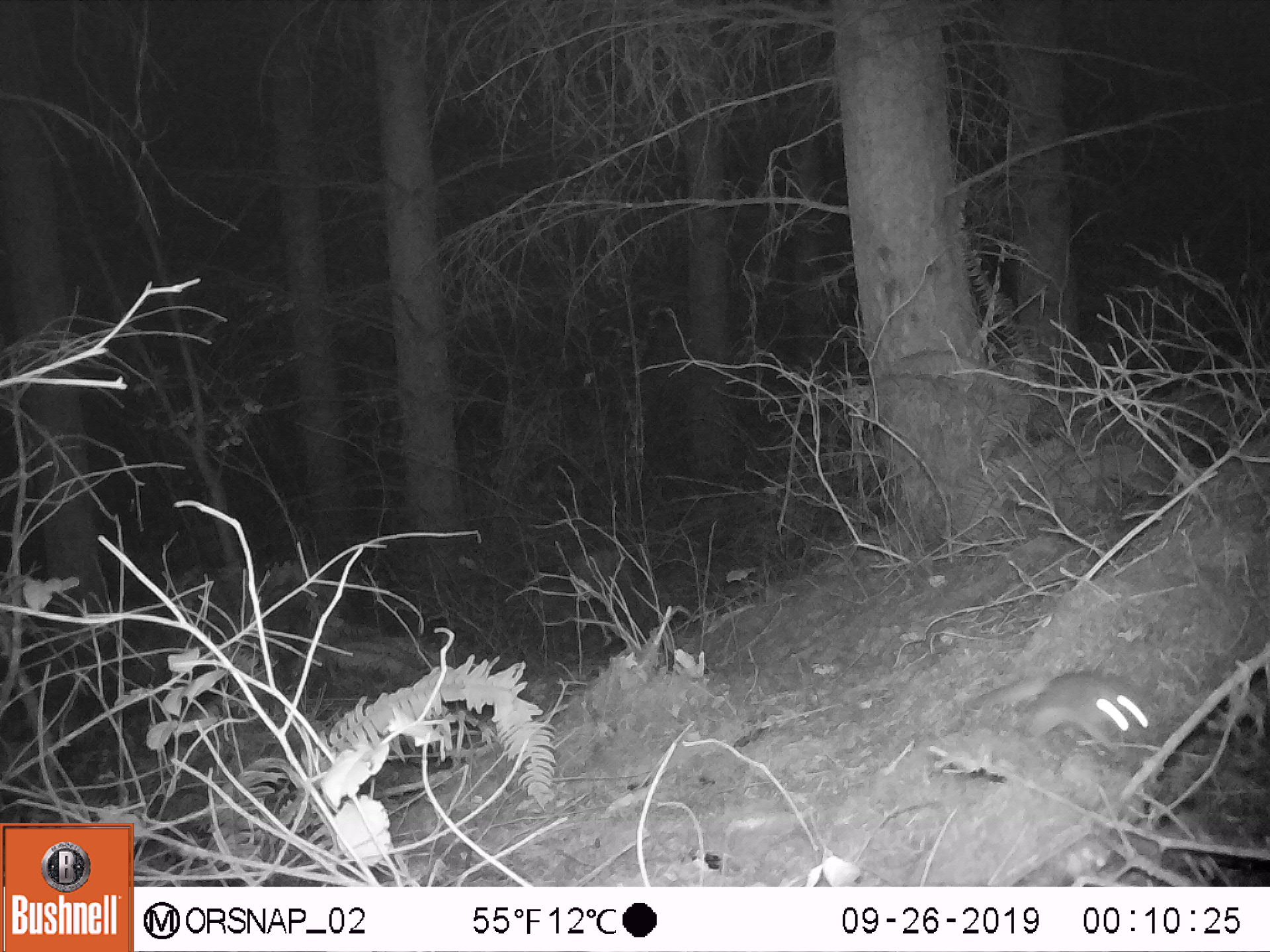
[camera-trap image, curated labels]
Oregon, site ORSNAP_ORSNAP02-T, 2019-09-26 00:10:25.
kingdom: Animalia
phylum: Chordata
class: Mammalia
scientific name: Mammalia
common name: small mammal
Small mammal (Mammalia).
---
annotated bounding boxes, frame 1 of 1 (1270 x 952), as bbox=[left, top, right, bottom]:
small mammal: bbox=[974, 656, 1169, 762]